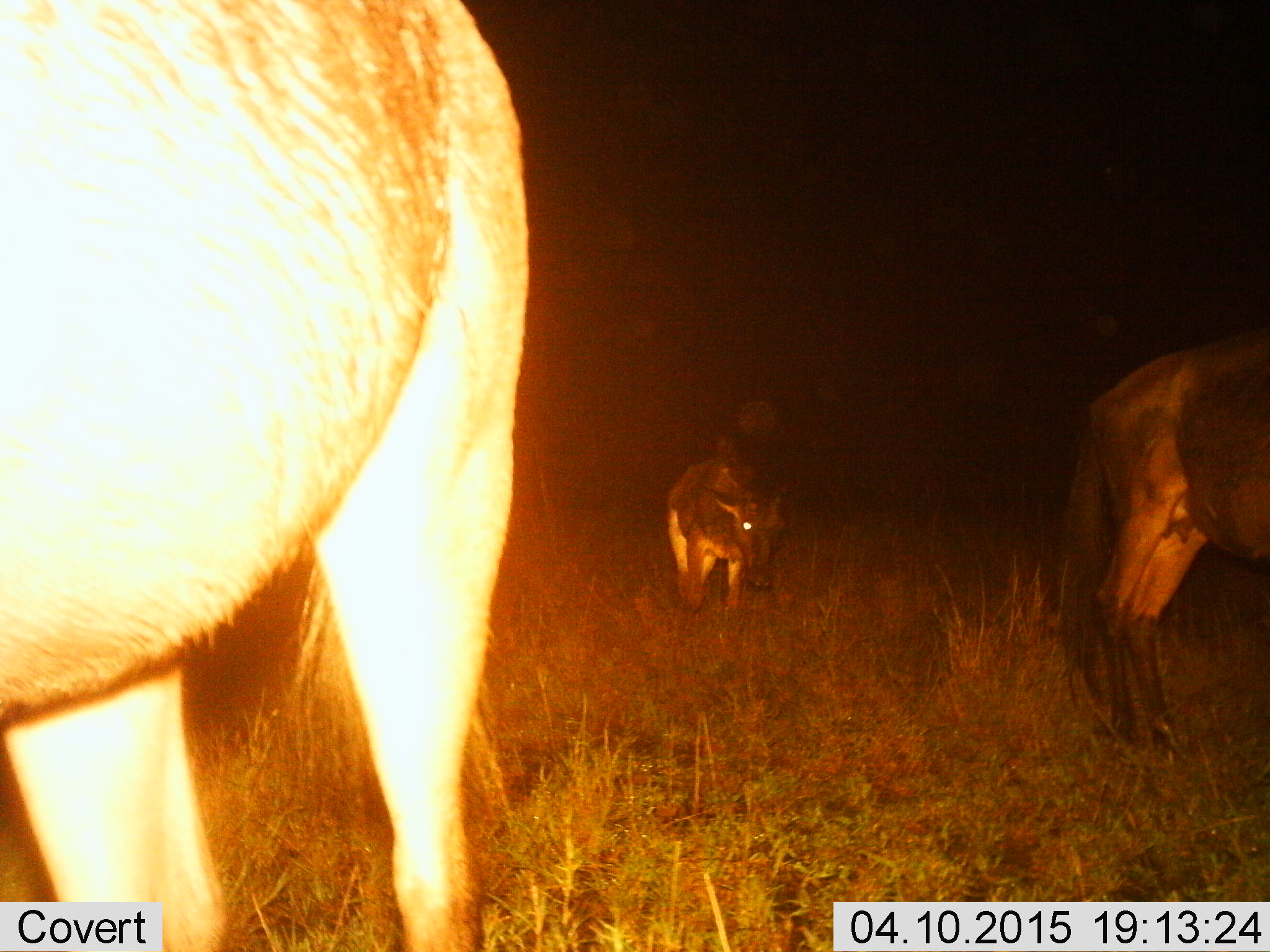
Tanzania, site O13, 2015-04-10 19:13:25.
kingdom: Animalia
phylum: Chordata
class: Mammalia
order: Artiodactyla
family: Bovidae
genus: Connochaetes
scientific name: Connochaetes taurinus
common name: blue wildebeest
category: wildebeest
Wildebeest (blue wildebeest) (Connochaetes taurinus), count 3. Behavior (volunteer vote fractions): standing 70%, resting 10%, moving 40%, interacting 0%. Young present (vote fraction): 60%. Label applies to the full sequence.